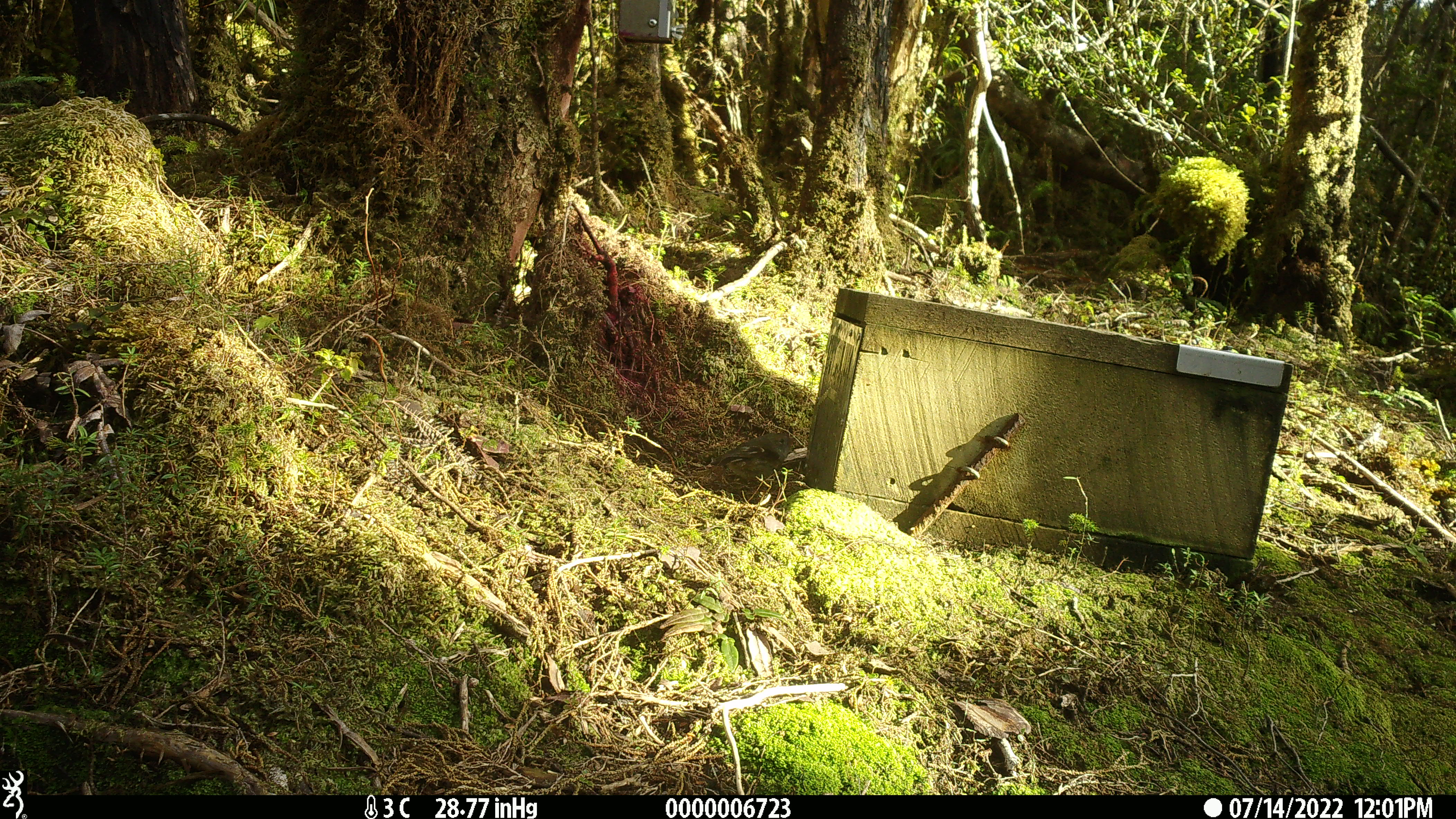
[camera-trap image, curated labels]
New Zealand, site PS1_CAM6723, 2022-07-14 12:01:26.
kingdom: Animalia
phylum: Chordata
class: Aves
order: Passeriformes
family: Petroicidae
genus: Petroica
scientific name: Petroica macrocephala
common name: tomtit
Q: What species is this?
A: Tomtit (Petroica macrocephala).